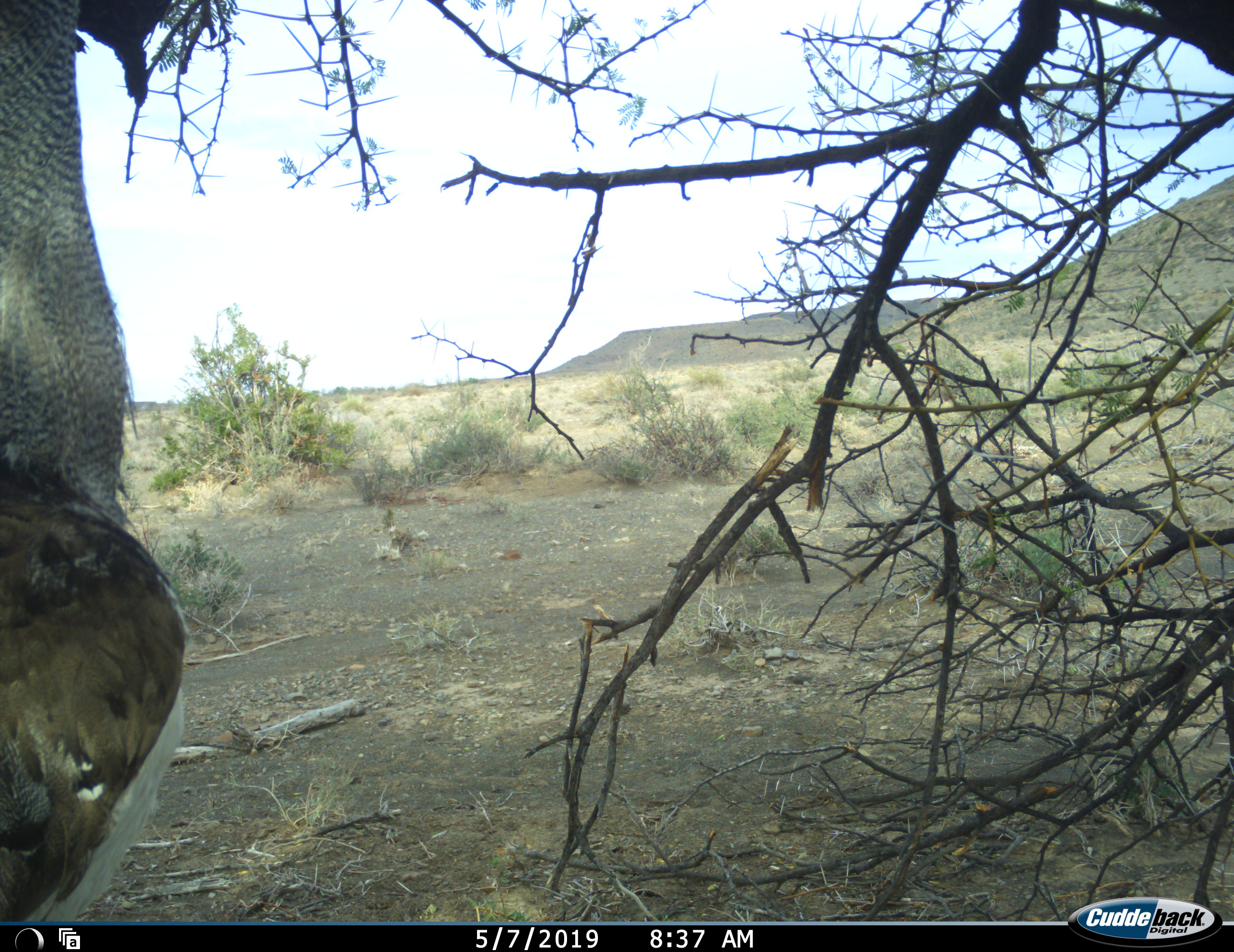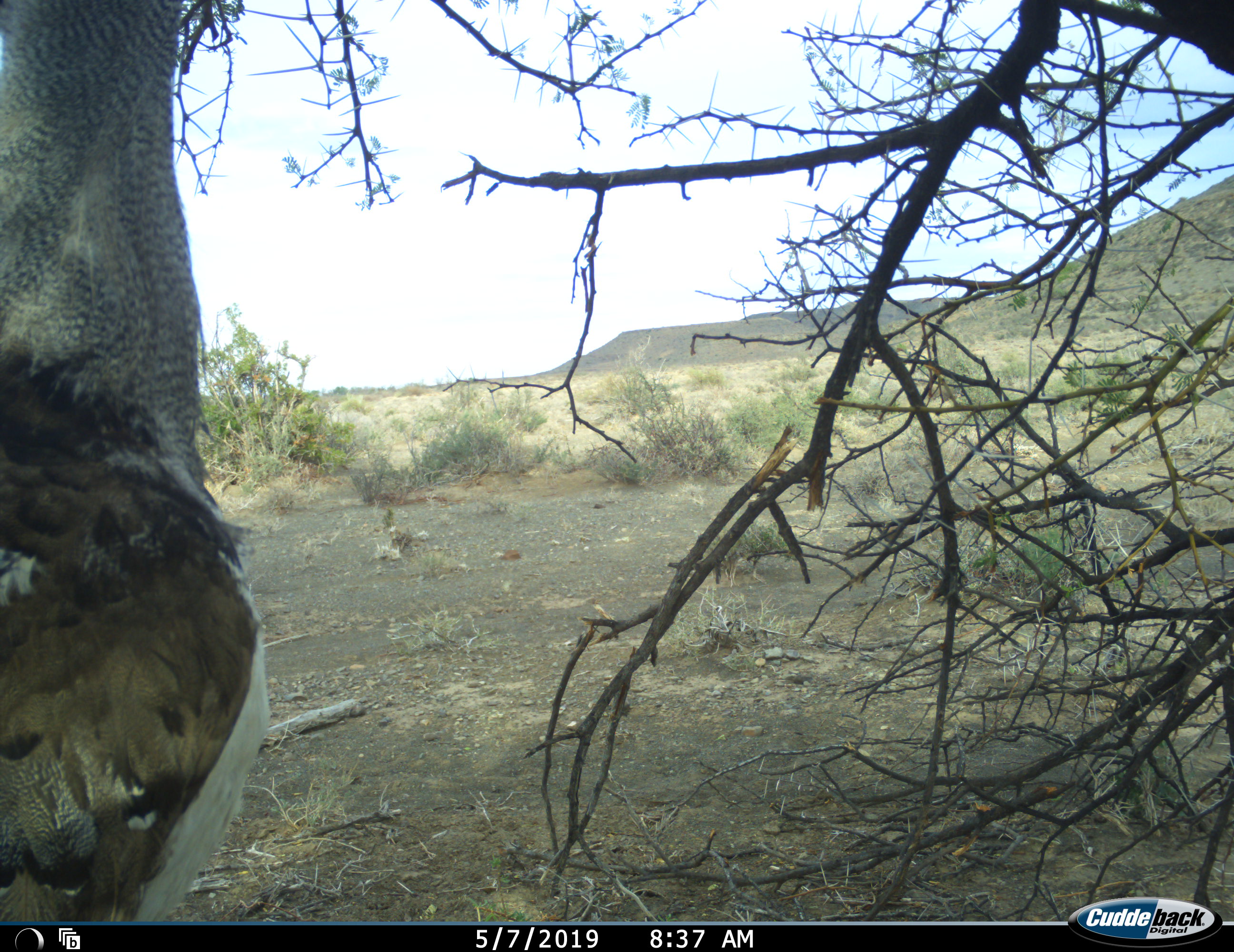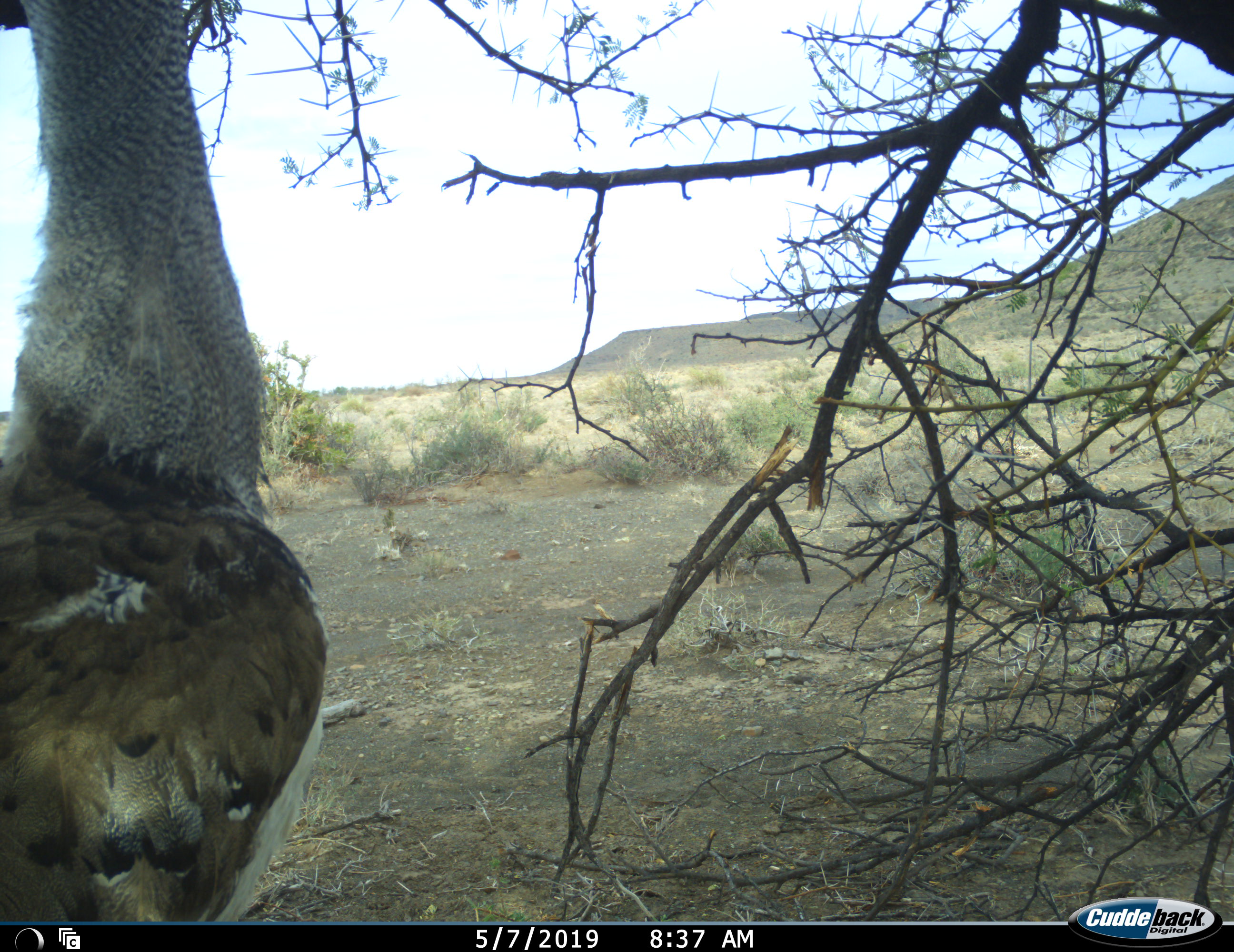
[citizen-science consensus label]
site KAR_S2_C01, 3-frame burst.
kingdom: Animalia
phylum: Chordata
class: Aves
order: Otidiformes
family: Otididae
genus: Ardeotis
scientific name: Ardeotis kori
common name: kori bustard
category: bustardkori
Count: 1.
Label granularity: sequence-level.